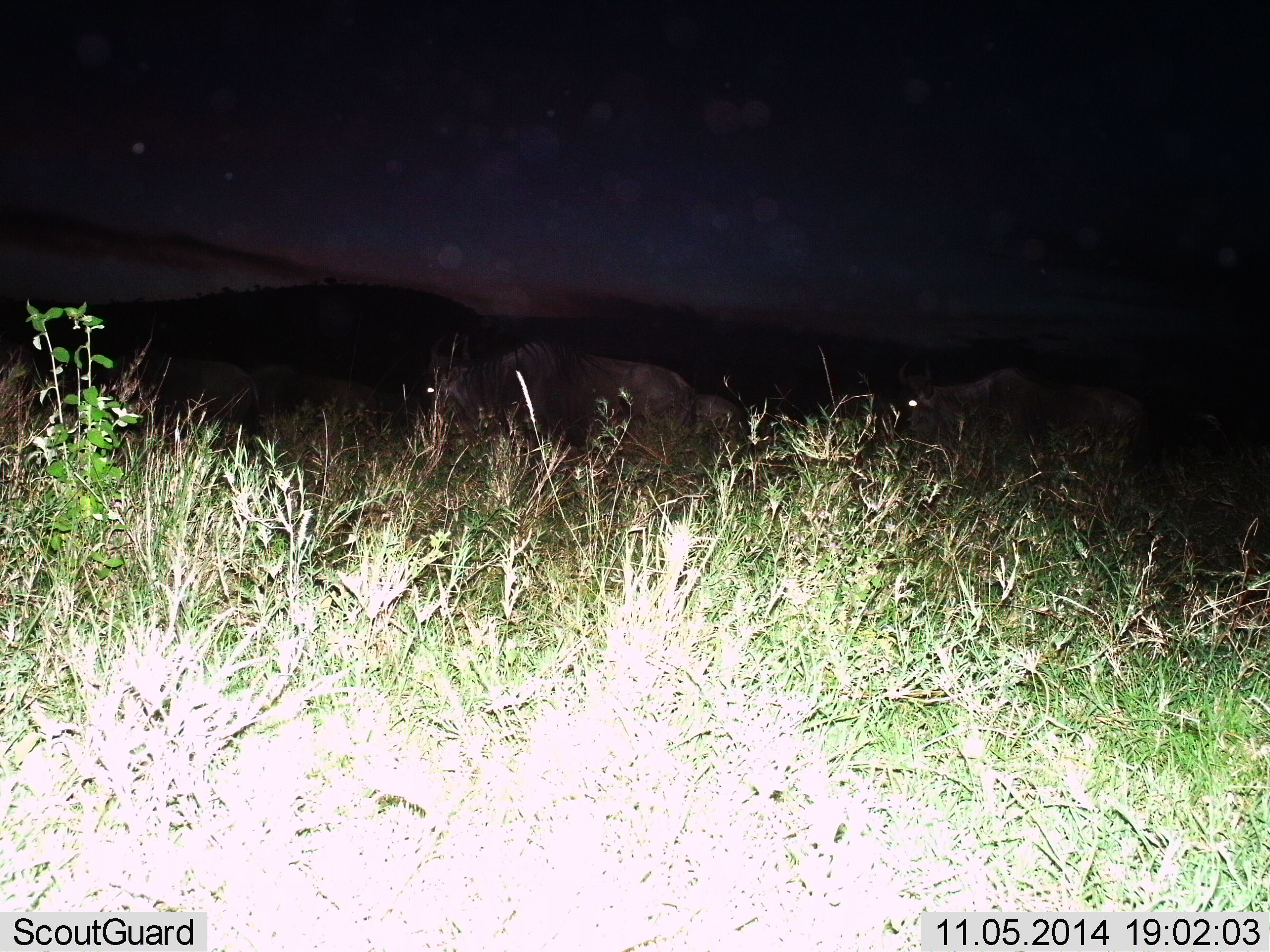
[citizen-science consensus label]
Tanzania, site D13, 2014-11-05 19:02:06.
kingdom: Animalia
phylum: Chordata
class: Mammalia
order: Artiodactyla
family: Bovidae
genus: Connochaetes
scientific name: Connochaetes taurinus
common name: blue wildebeest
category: wildebeest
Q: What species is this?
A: Wildebeest (blue wildebeest) (Connochaetes taurinus).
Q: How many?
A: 5.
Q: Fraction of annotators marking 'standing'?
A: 40%.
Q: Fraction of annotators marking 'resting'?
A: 0%.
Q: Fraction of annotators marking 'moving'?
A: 50%.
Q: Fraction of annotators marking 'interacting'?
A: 0%.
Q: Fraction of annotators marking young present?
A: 0%.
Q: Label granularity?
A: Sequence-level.